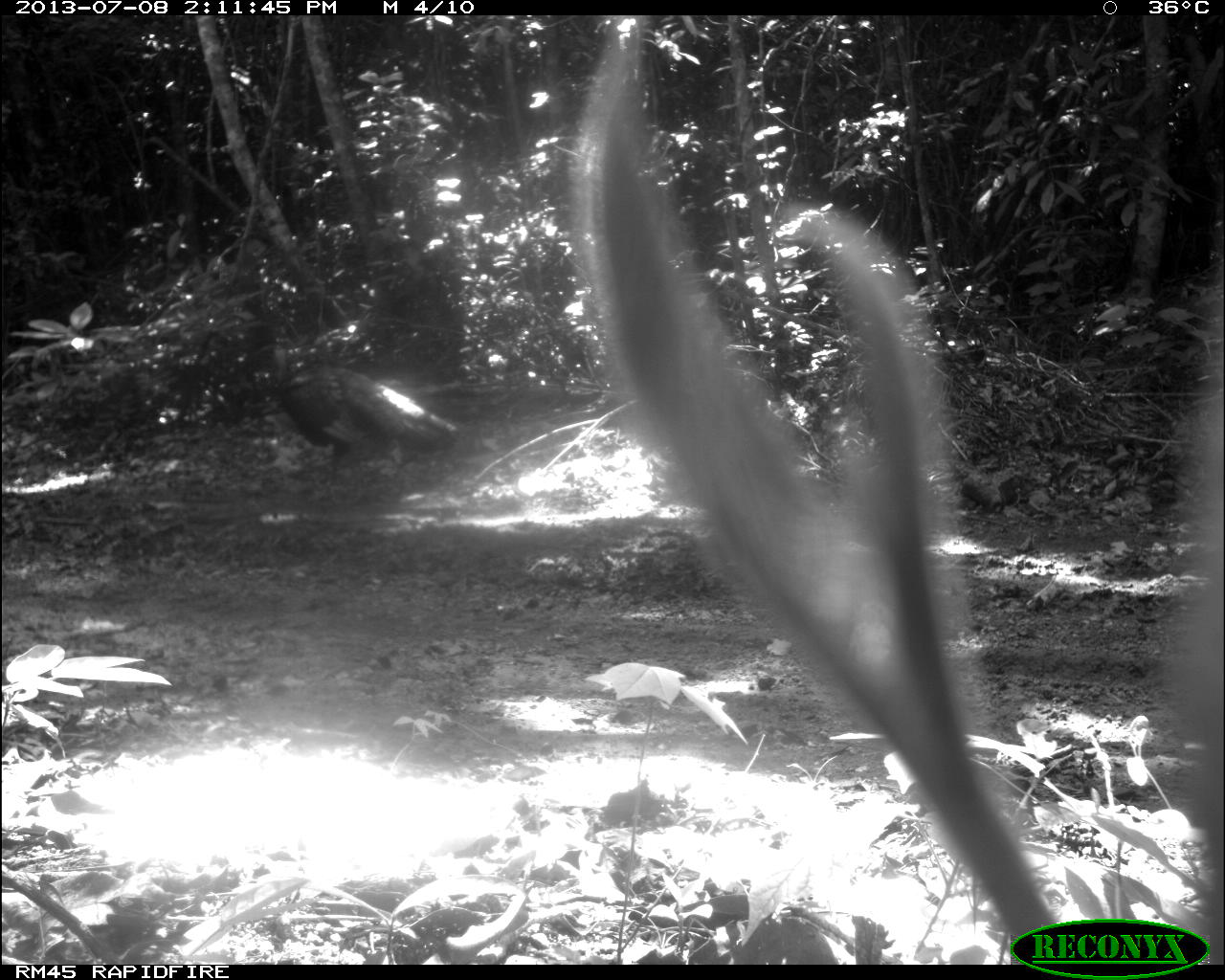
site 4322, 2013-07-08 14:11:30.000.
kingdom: Animalia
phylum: Chordata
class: Aves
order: Galliformes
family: Phasianidae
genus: Meleagris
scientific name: Meleagris ocellata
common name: ocellated turkey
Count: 1.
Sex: male.